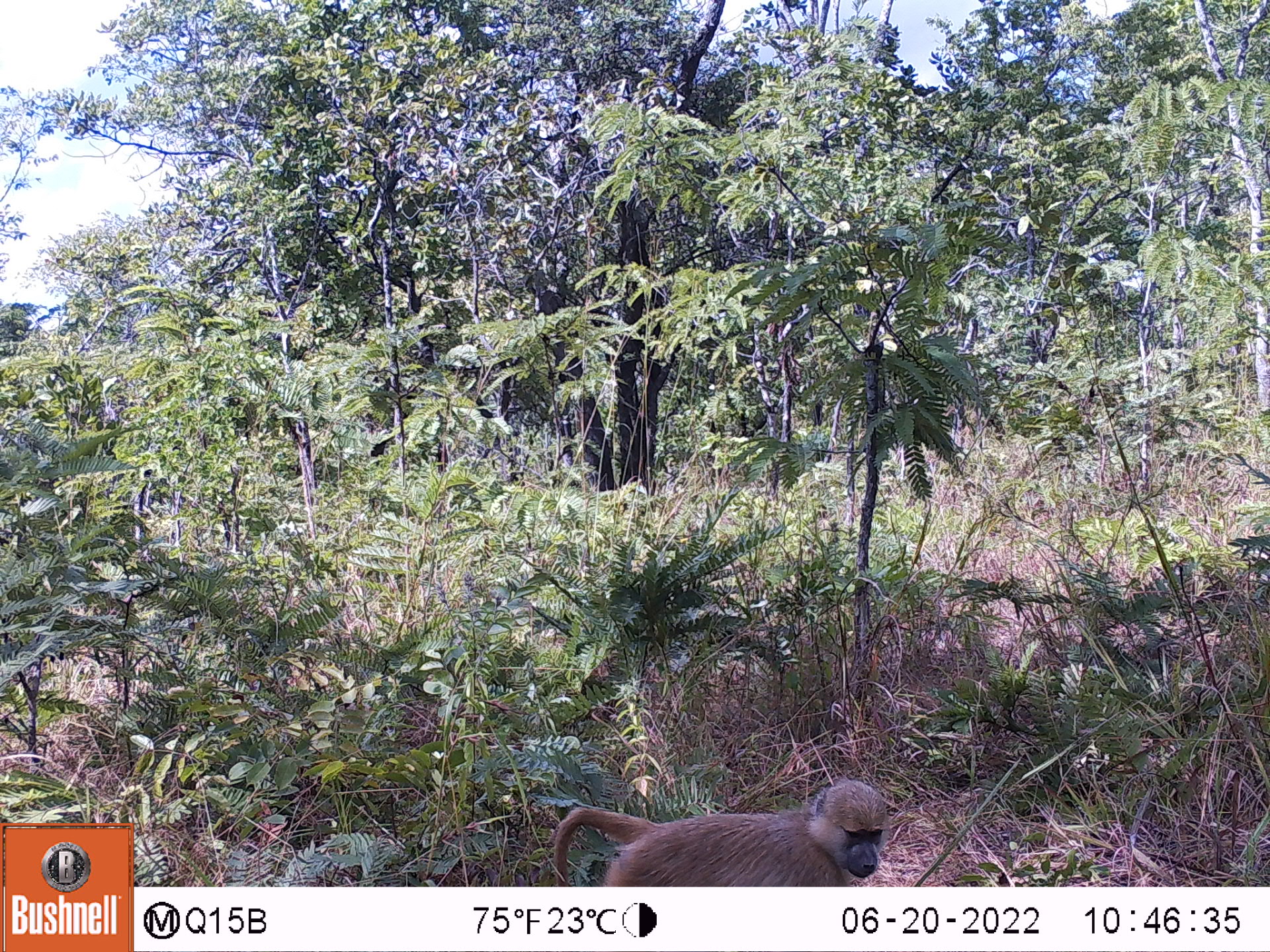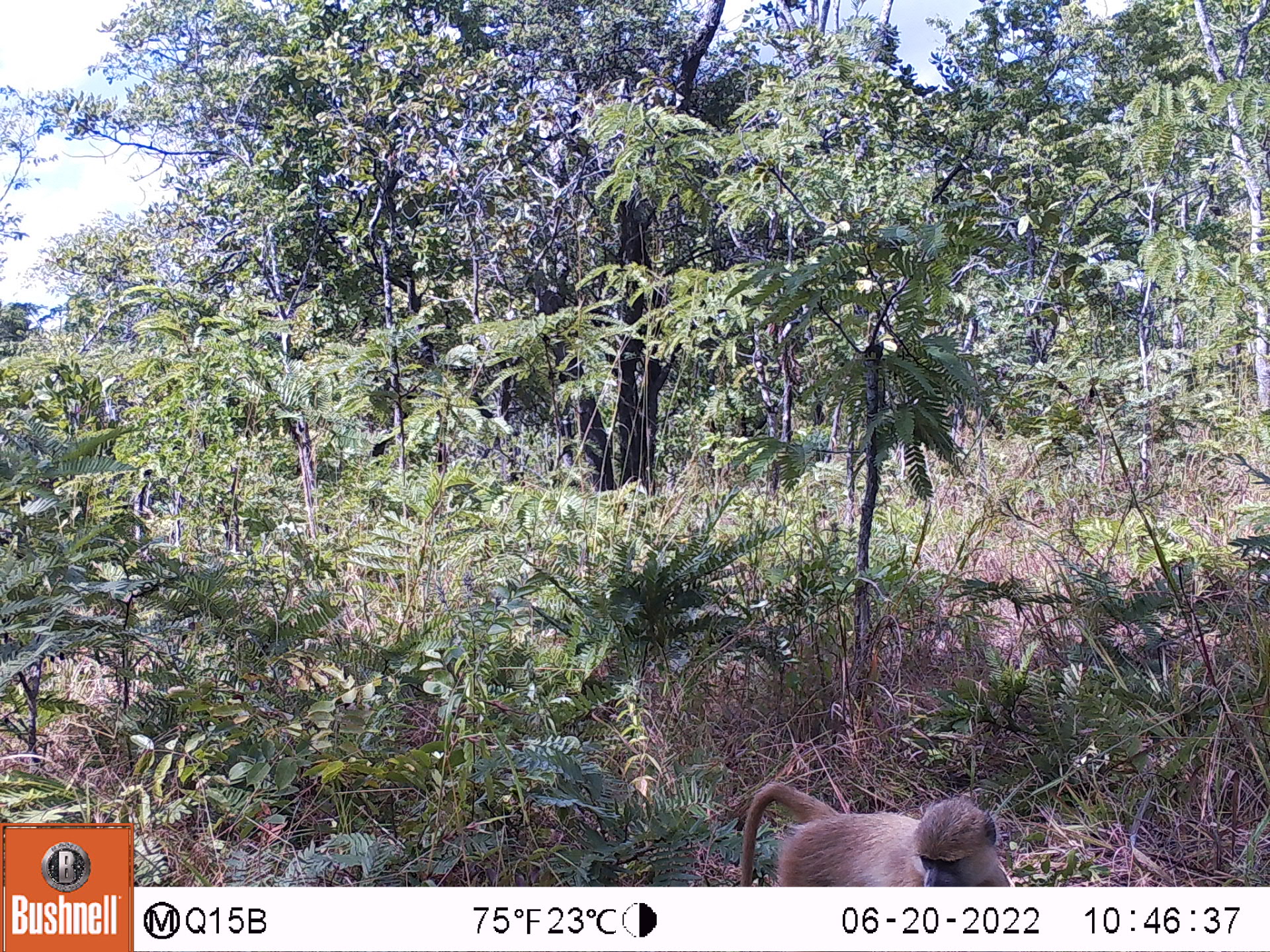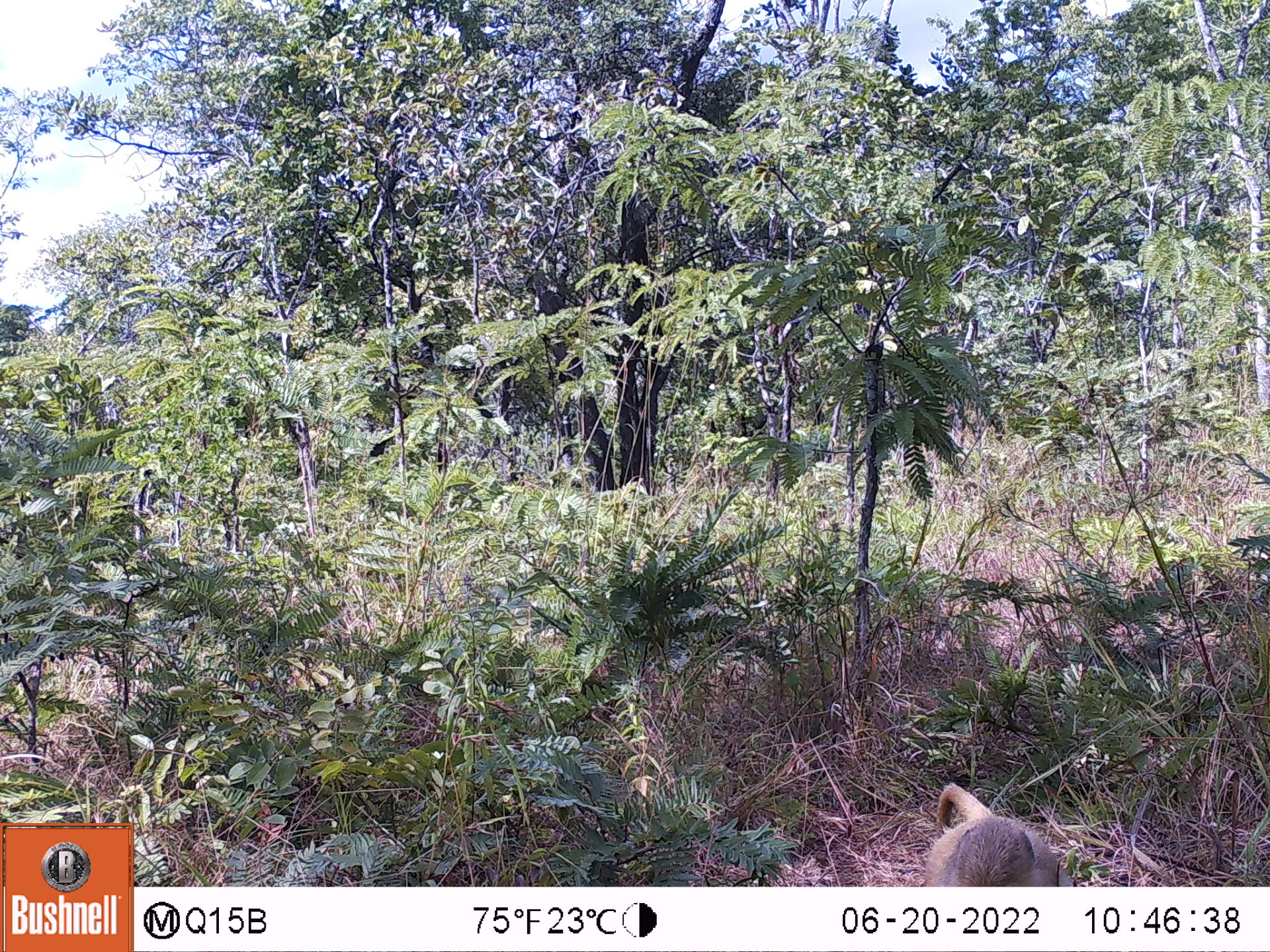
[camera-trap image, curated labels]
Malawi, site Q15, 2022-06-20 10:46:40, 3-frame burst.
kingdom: Animalia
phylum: Chordata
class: Mammalia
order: Primates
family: Cercopithecidae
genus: Papio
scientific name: Papio cynocephalus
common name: yellow baboon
Yellow baboon (Papio cynocephalus), count 1.